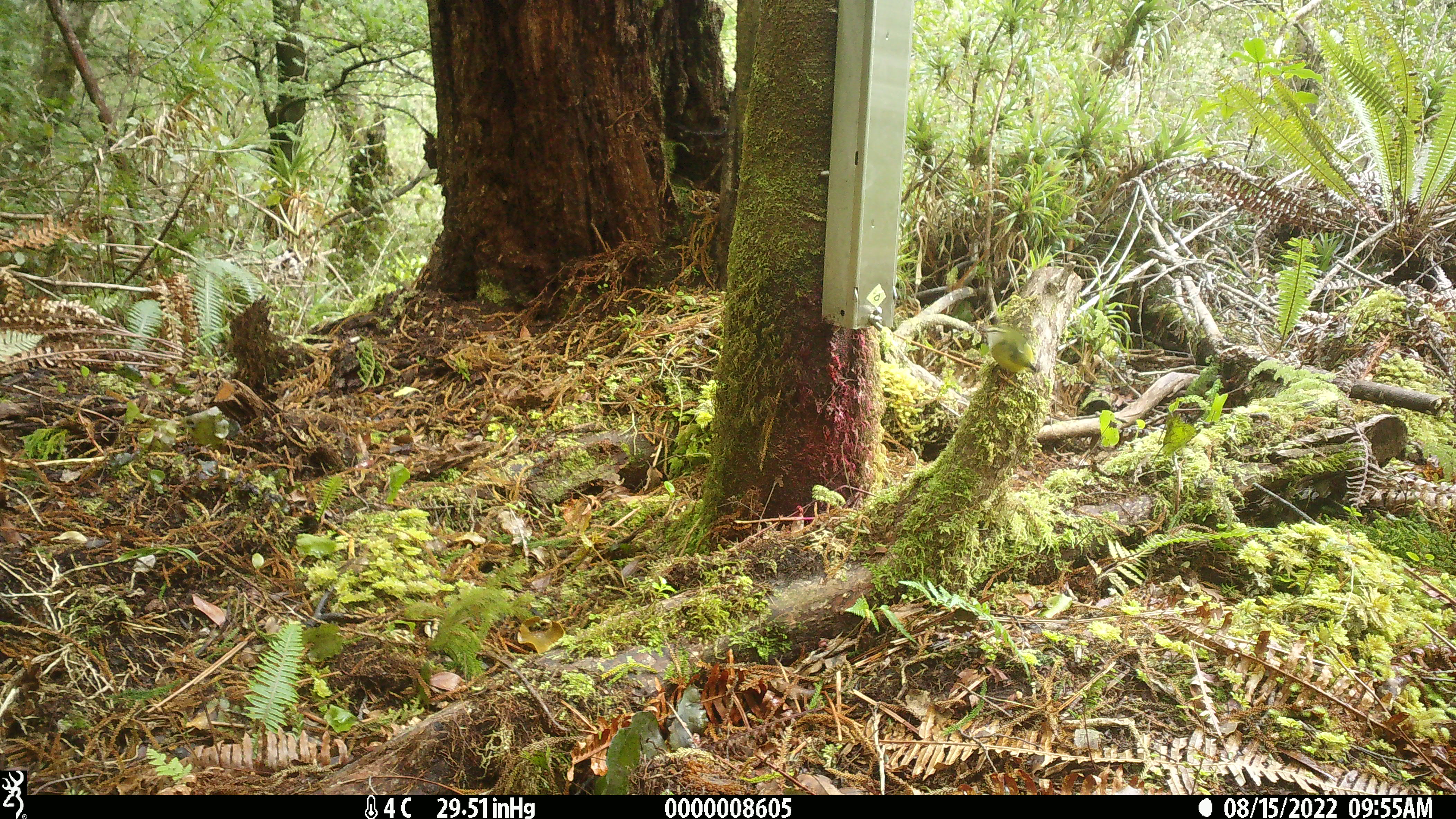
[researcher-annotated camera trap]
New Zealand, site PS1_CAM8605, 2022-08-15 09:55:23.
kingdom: Animalia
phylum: Chordata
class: Aves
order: Passeriformes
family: Acanthisittidae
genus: Acanthisitta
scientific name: Acanthisitta chloris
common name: rifleman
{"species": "rifleman (Acanthisitta chloris)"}